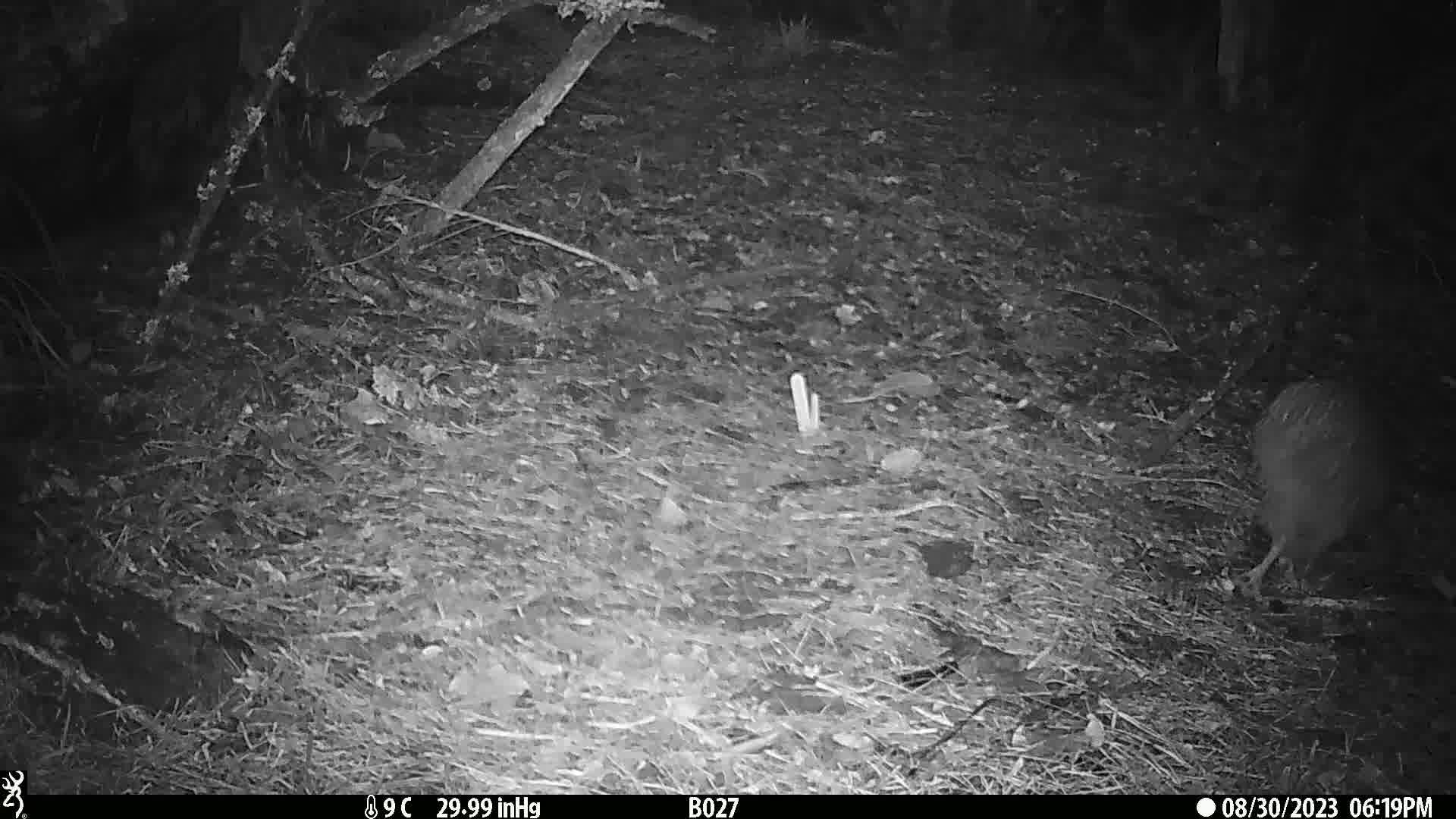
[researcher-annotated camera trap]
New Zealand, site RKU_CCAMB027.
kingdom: Animalia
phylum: Chordata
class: Aves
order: Apterygiformes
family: Apterygidae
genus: Apteryx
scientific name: Apteryx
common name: kiwi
Kiwi (Apteryx).